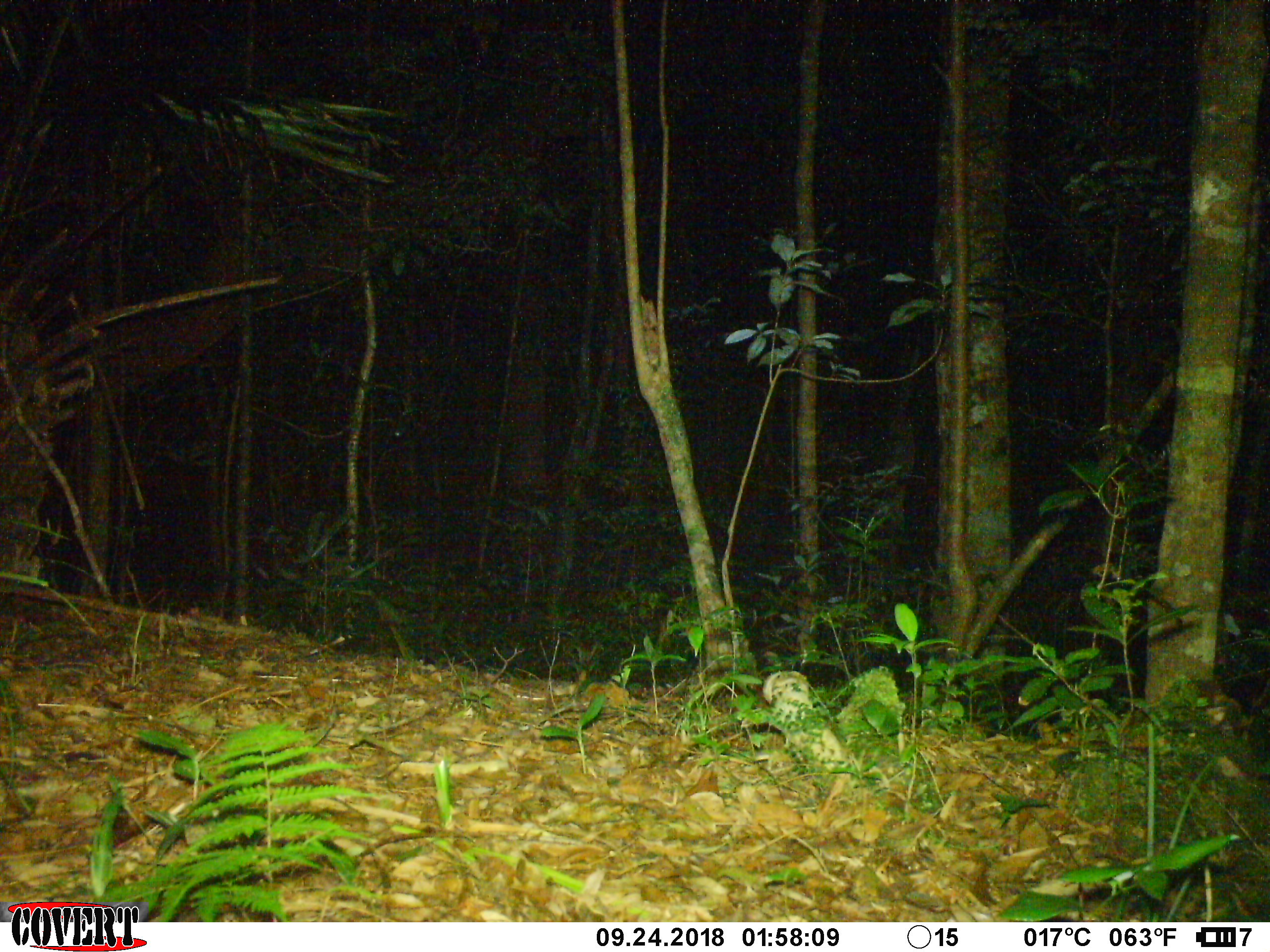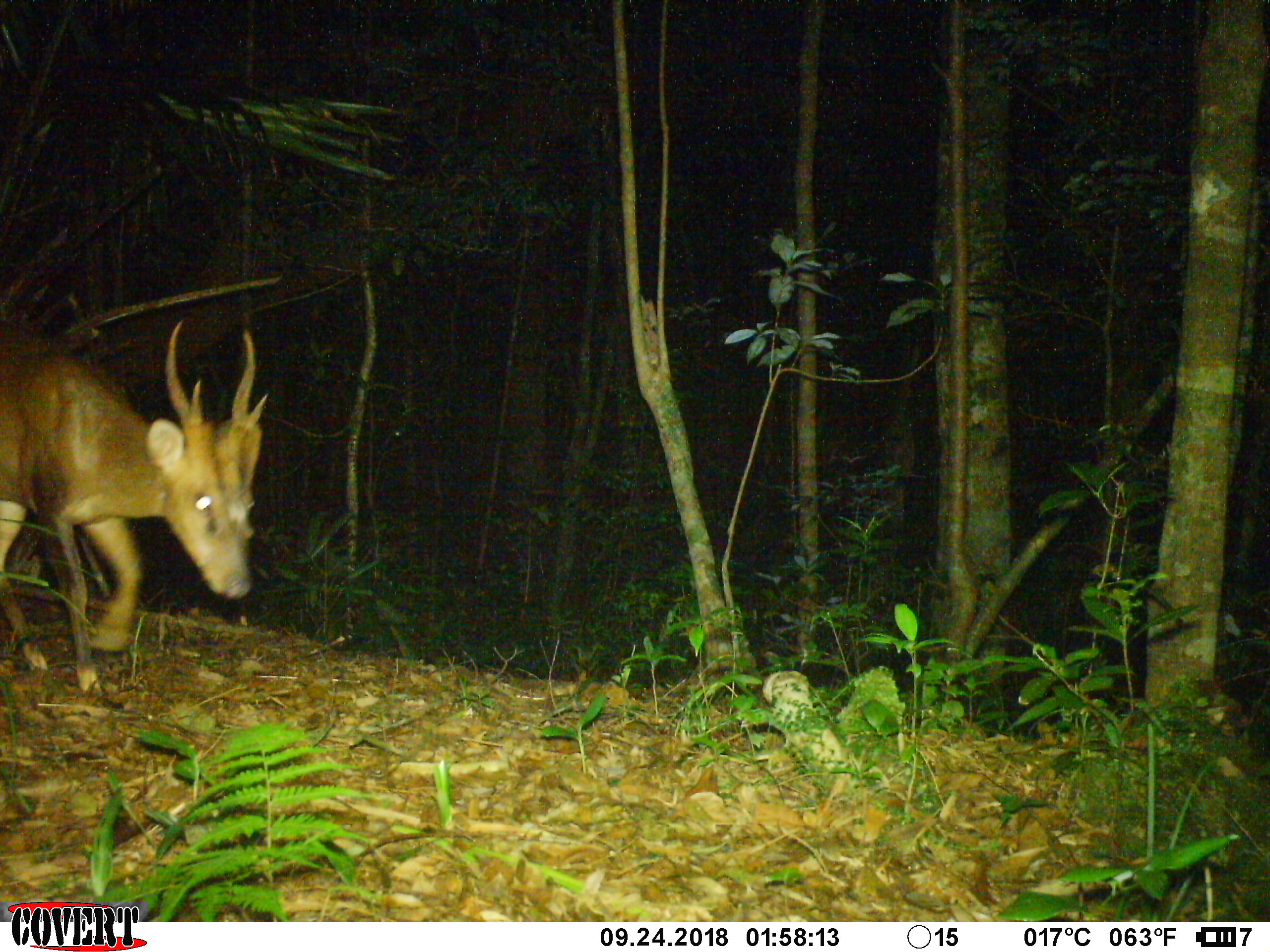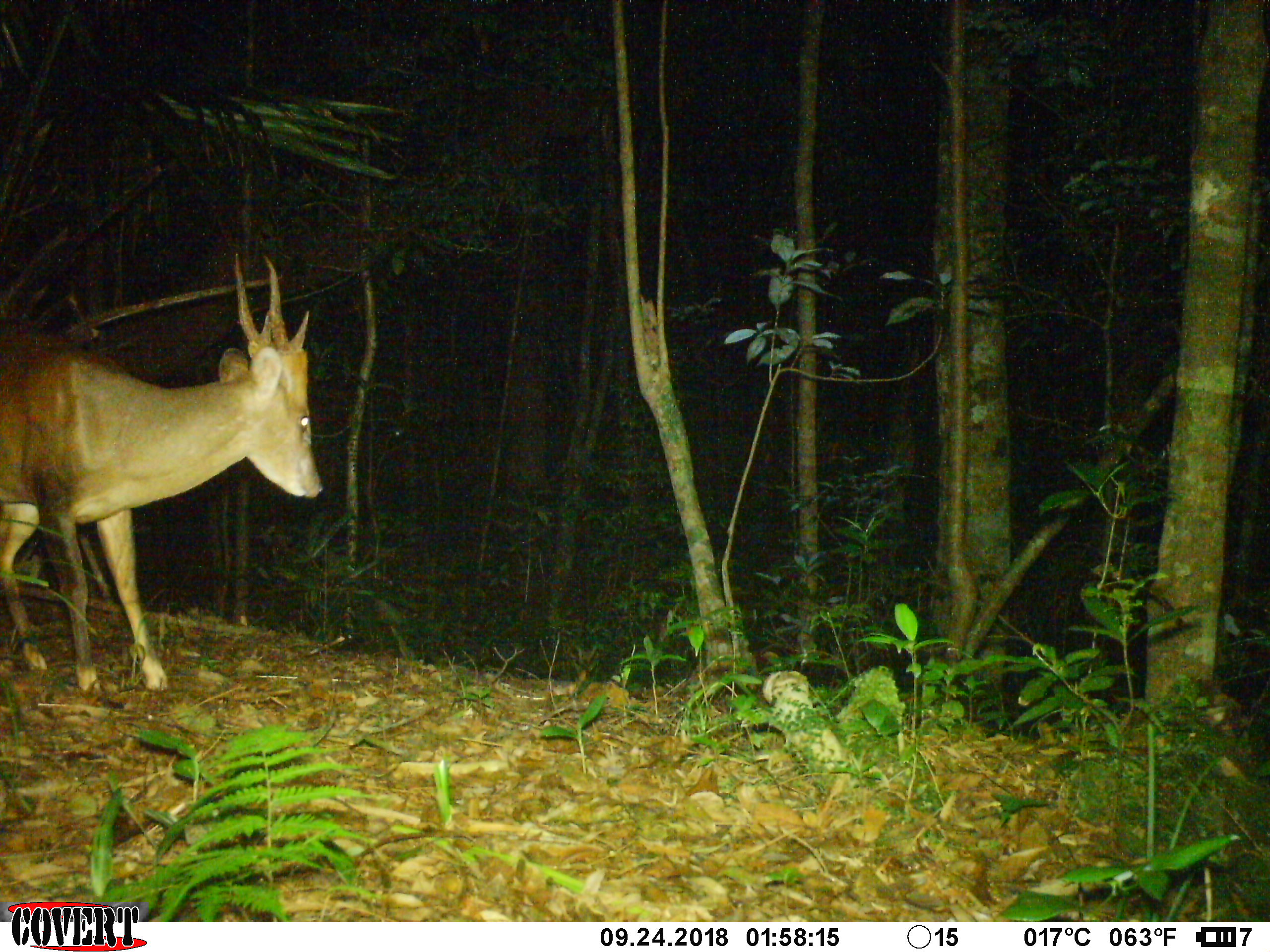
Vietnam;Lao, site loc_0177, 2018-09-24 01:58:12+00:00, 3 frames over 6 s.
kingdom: Animalia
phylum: Chordata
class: Mammalia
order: Artiodactyla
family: Cervidae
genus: Muntiacus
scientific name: Muntiacus vuquangensis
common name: large-antlered muntjac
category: large antlered muntjac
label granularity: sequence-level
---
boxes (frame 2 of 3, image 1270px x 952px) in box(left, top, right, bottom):
large antlered muntjac: box(0, 319, 267, 694)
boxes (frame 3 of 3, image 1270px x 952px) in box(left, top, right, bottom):
large antlered muntjac: box(0, 252, 324, 696)